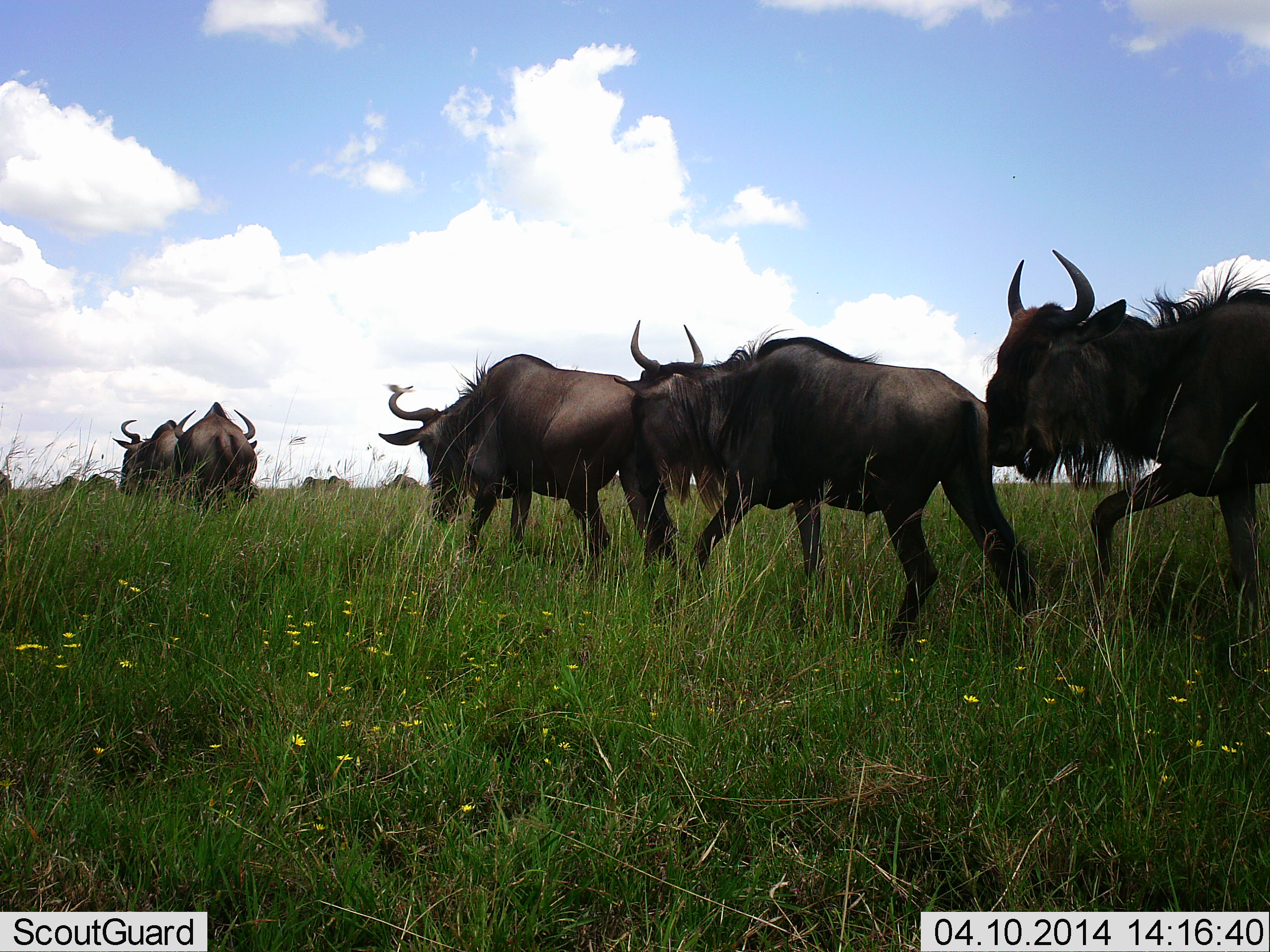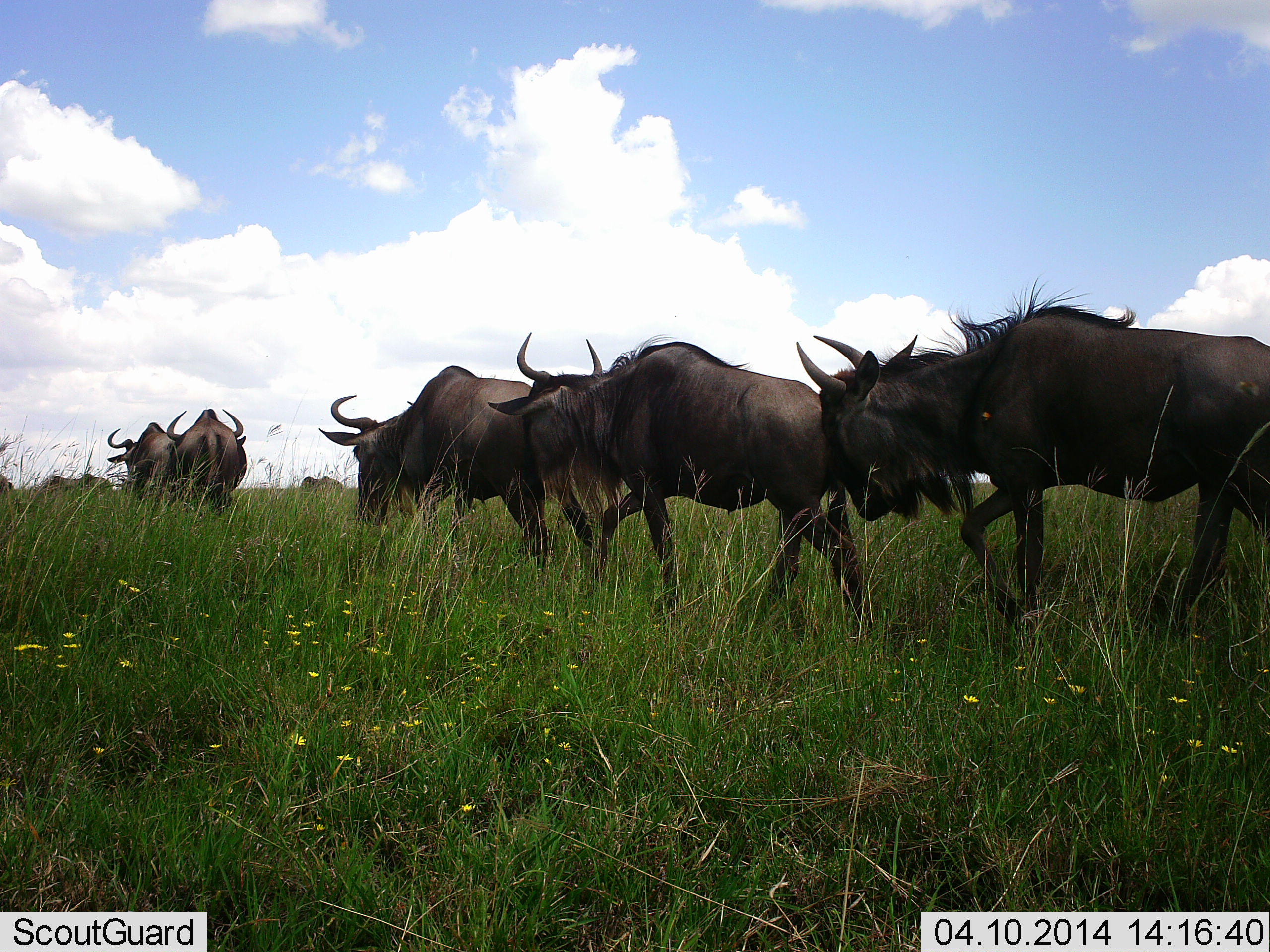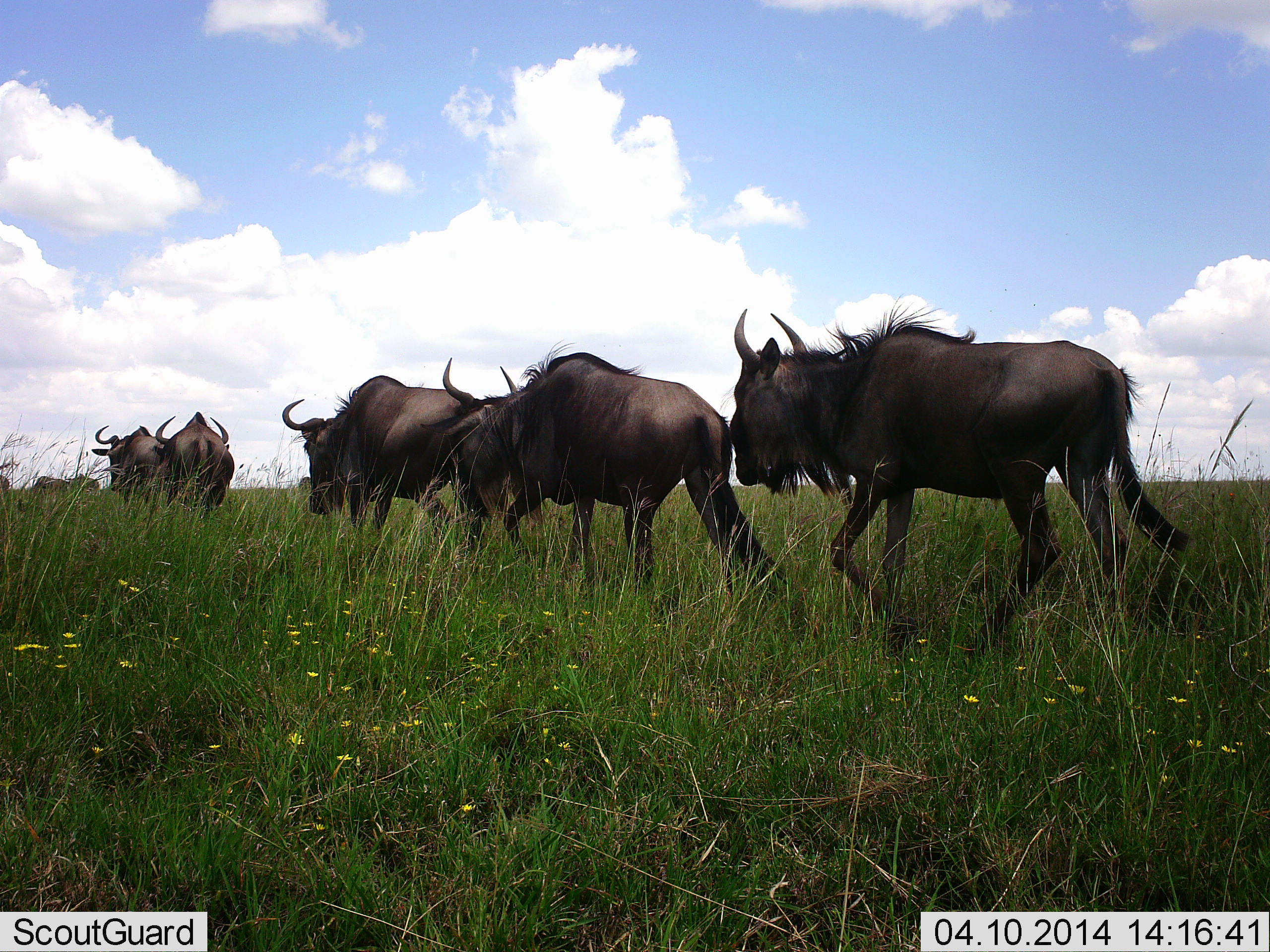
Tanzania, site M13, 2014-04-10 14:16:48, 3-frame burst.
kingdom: Animalia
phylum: Chordata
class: Mammalia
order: Artiodactyla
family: Bovidae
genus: Connochaetes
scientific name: Connochaetes taurinus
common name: blue wildebeest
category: wildebeest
Wildebeest (blue wildebeest) (Connochaetes taurinus), count 10. Behavior (volunteer vote fractions): standing 0%, resting 0%, moving 100%, interacting 0%. Young present (vote fraction): 0%. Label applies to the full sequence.